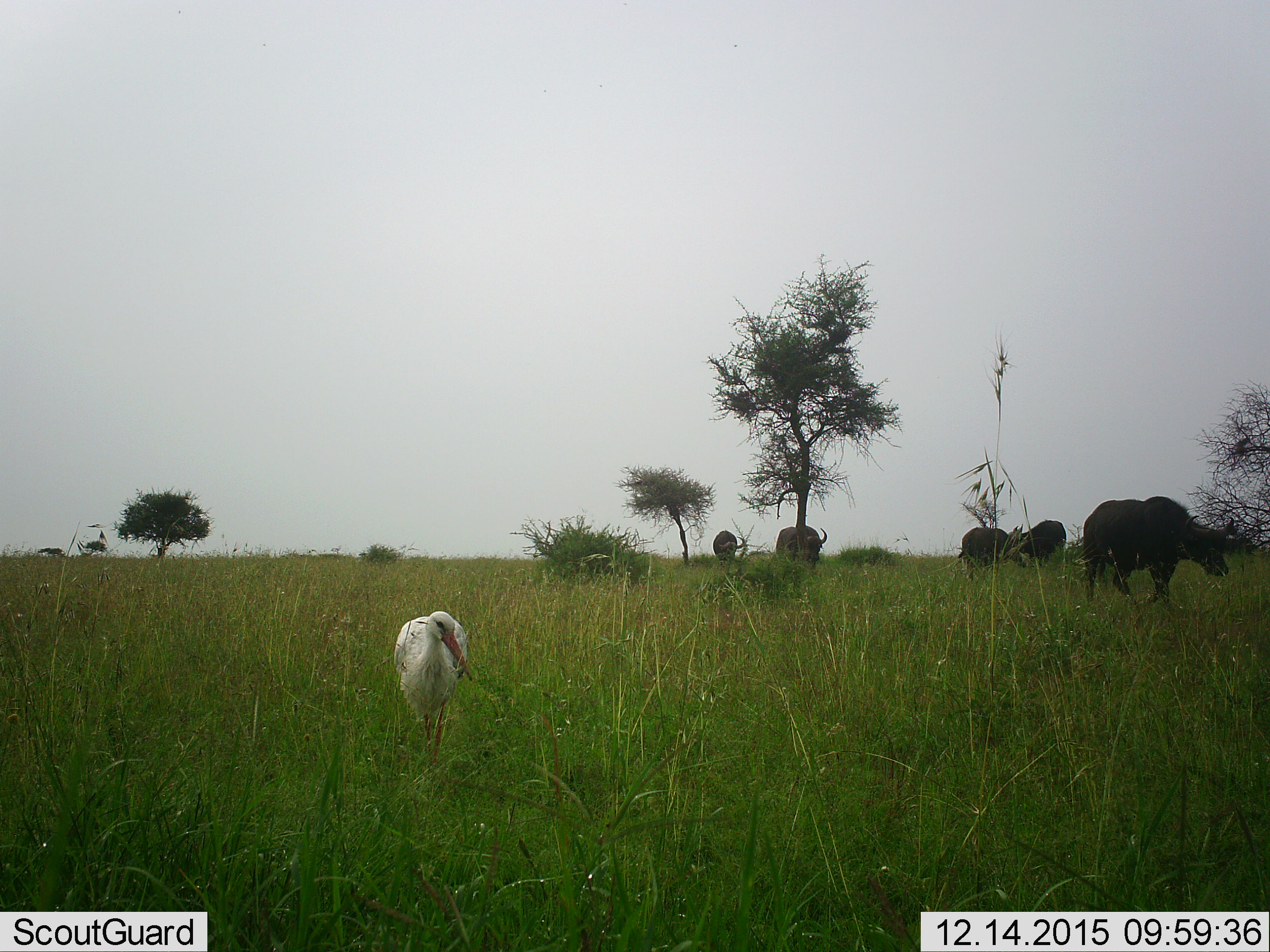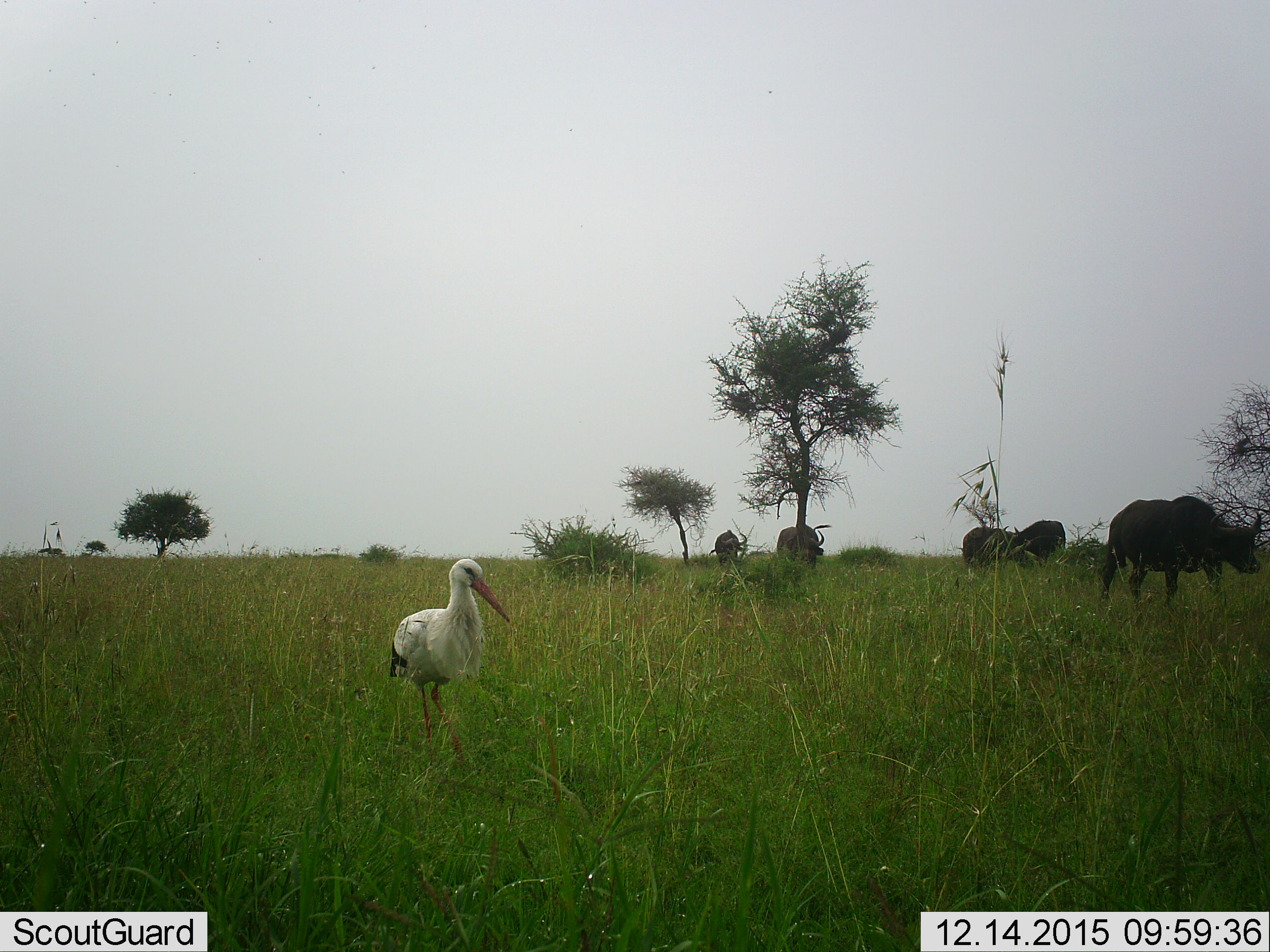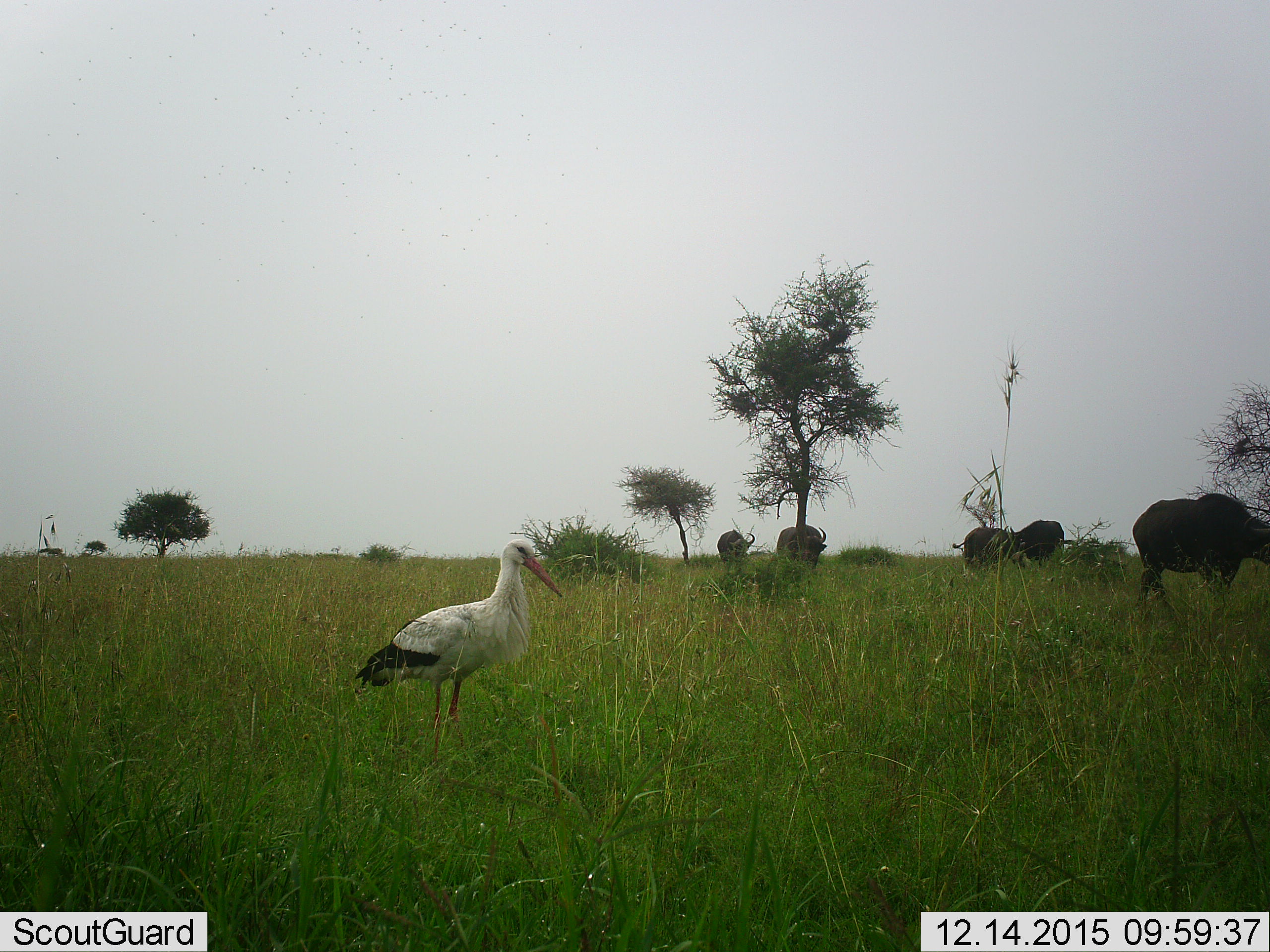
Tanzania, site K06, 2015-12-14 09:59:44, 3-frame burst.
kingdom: Animalia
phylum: Chordata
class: Aves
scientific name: Aves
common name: bird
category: otherbird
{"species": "otherbird (bird) (Aves)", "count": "1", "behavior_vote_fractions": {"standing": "50%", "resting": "0%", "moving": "50%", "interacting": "0%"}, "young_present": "0%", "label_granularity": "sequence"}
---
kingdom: Animalia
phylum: Chordata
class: Mammalia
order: Artiodactyla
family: Bovidae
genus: Syncerus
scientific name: Syncerus caffer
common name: cape buffalo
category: buffalo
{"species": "buffalo (cape buffalo) (Syncerus caffer)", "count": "5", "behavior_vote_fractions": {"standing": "17%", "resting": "0%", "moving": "83%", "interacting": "0%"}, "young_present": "0%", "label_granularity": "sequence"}